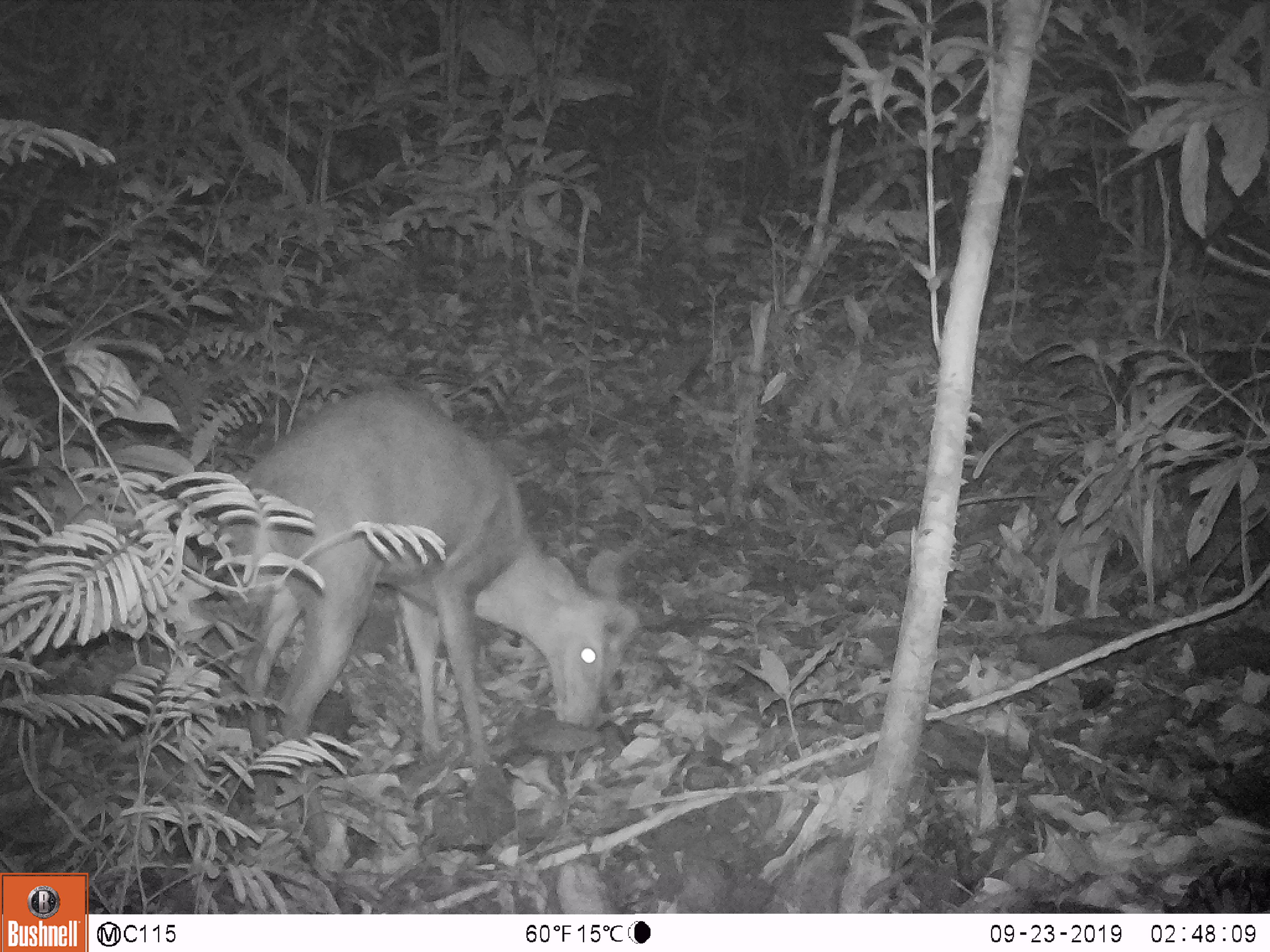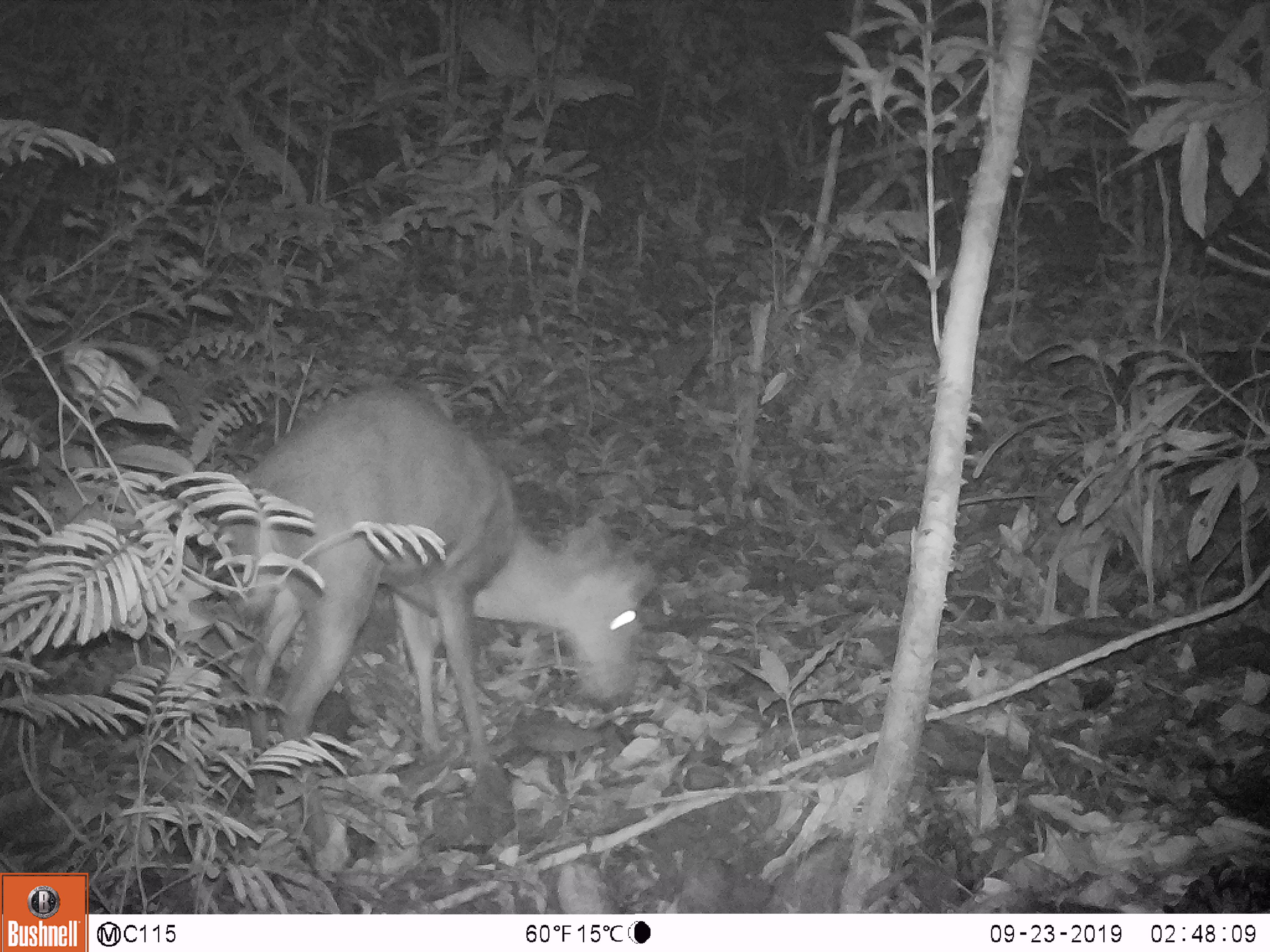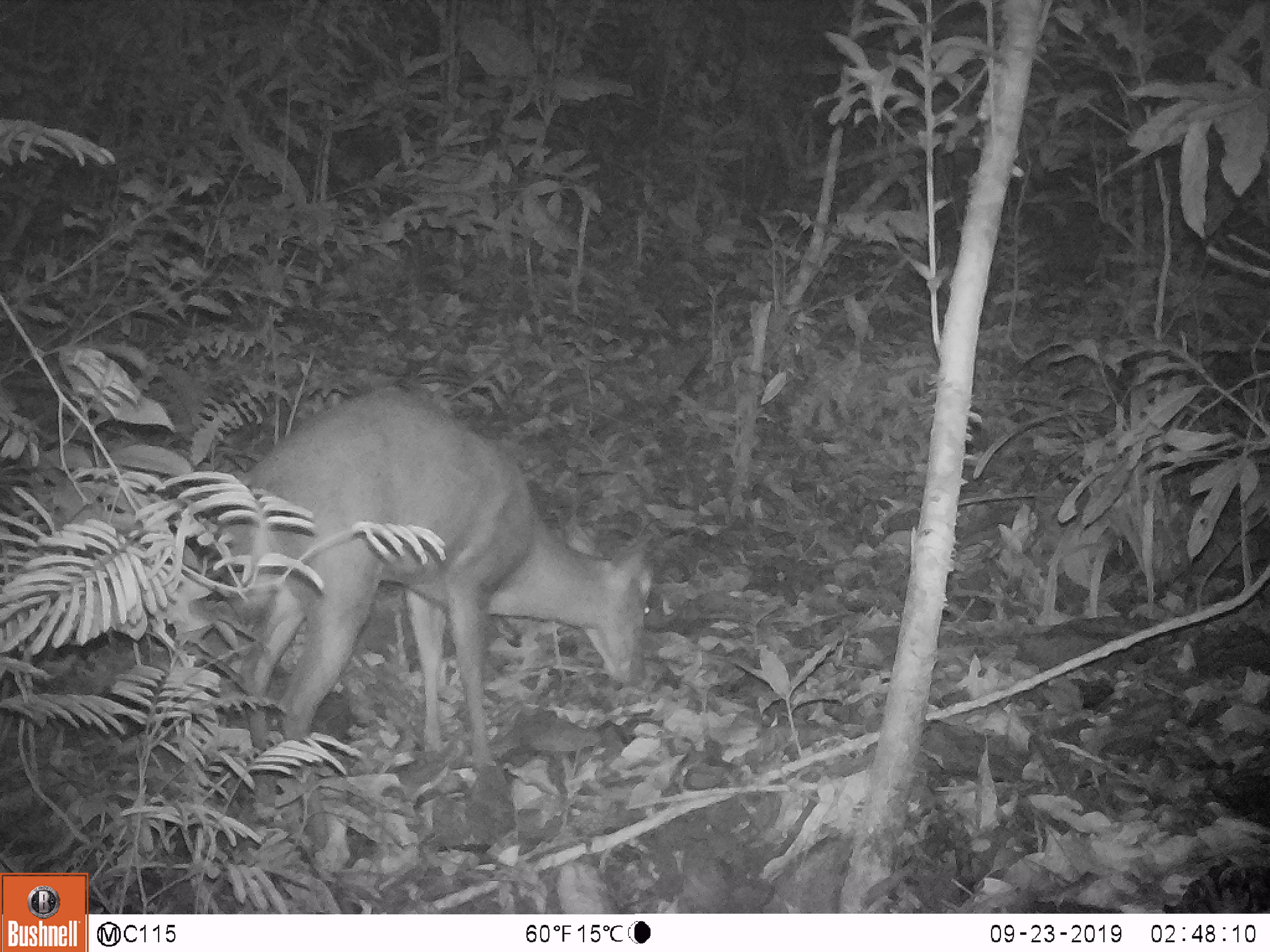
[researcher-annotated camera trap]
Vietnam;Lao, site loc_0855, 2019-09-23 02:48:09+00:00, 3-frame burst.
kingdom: Animalia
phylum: Chordata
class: Mammalia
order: Artiodactyla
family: Cervidae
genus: Muntiacus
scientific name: Muntiacus rooseveltorum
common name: roosevelt's muntjac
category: roosevelts muntjac group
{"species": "roosevelts muntjac group (roosevelt's muntjac) (Muntiacus rooseveltorum)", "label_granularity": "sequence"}